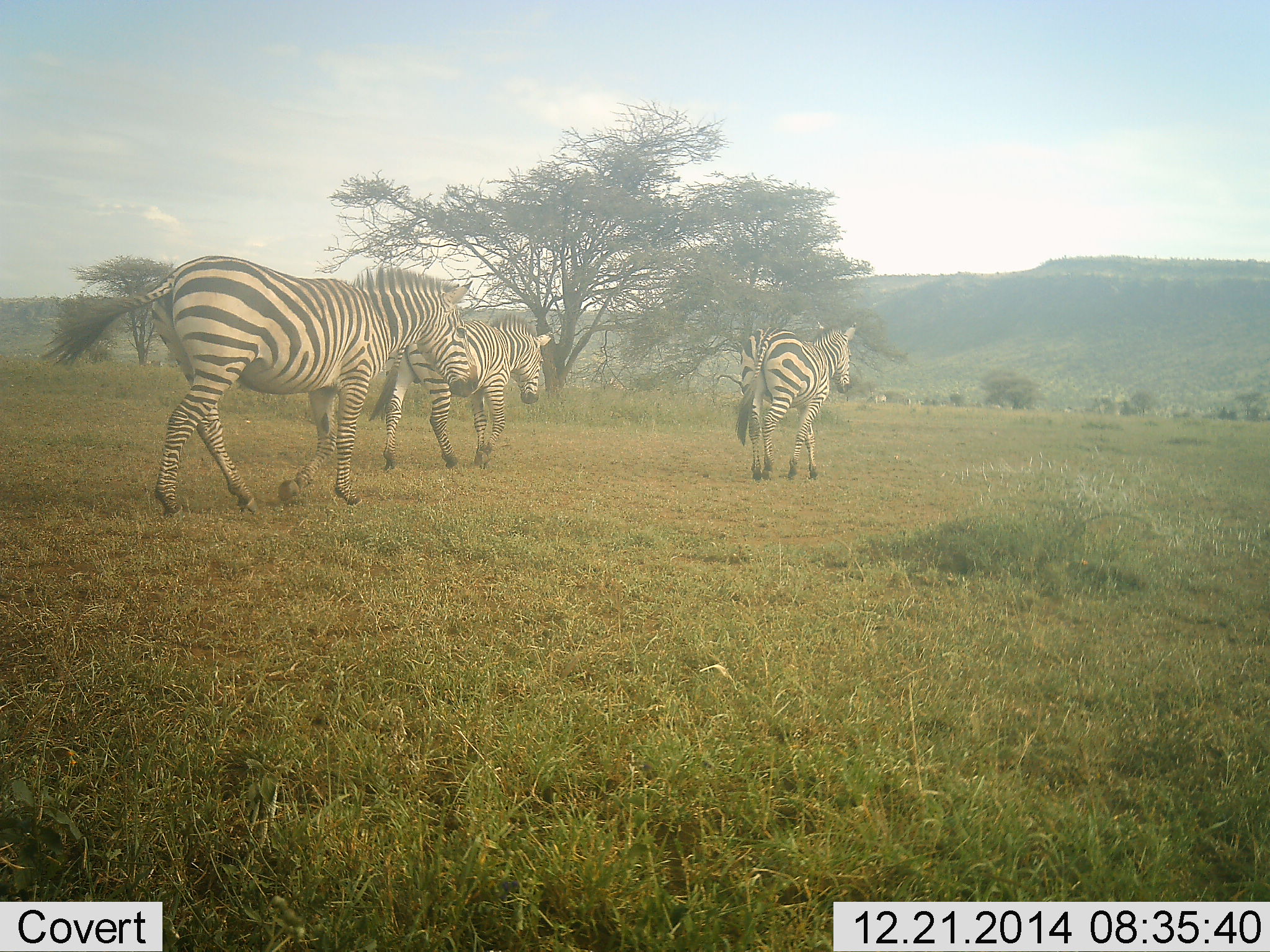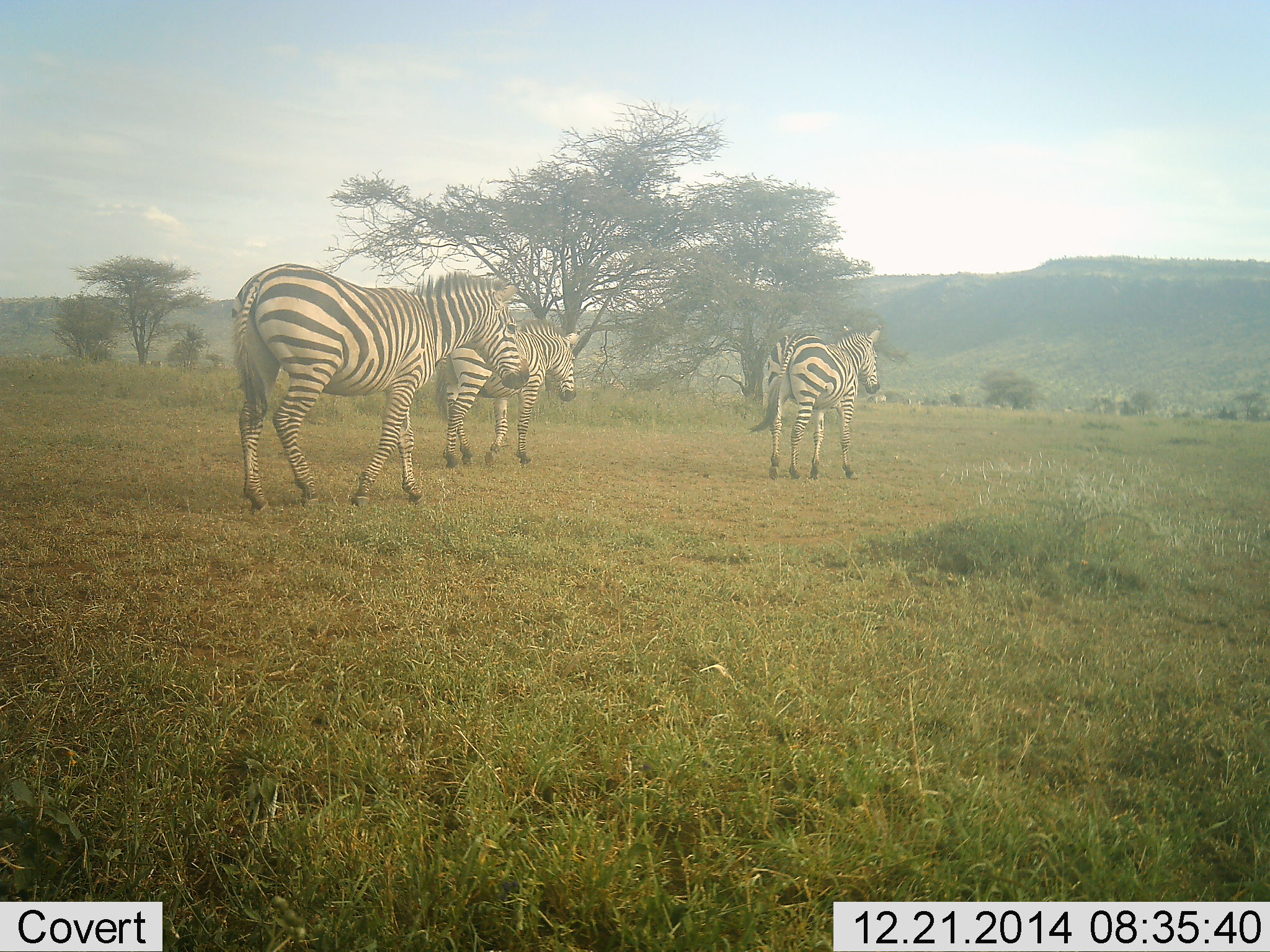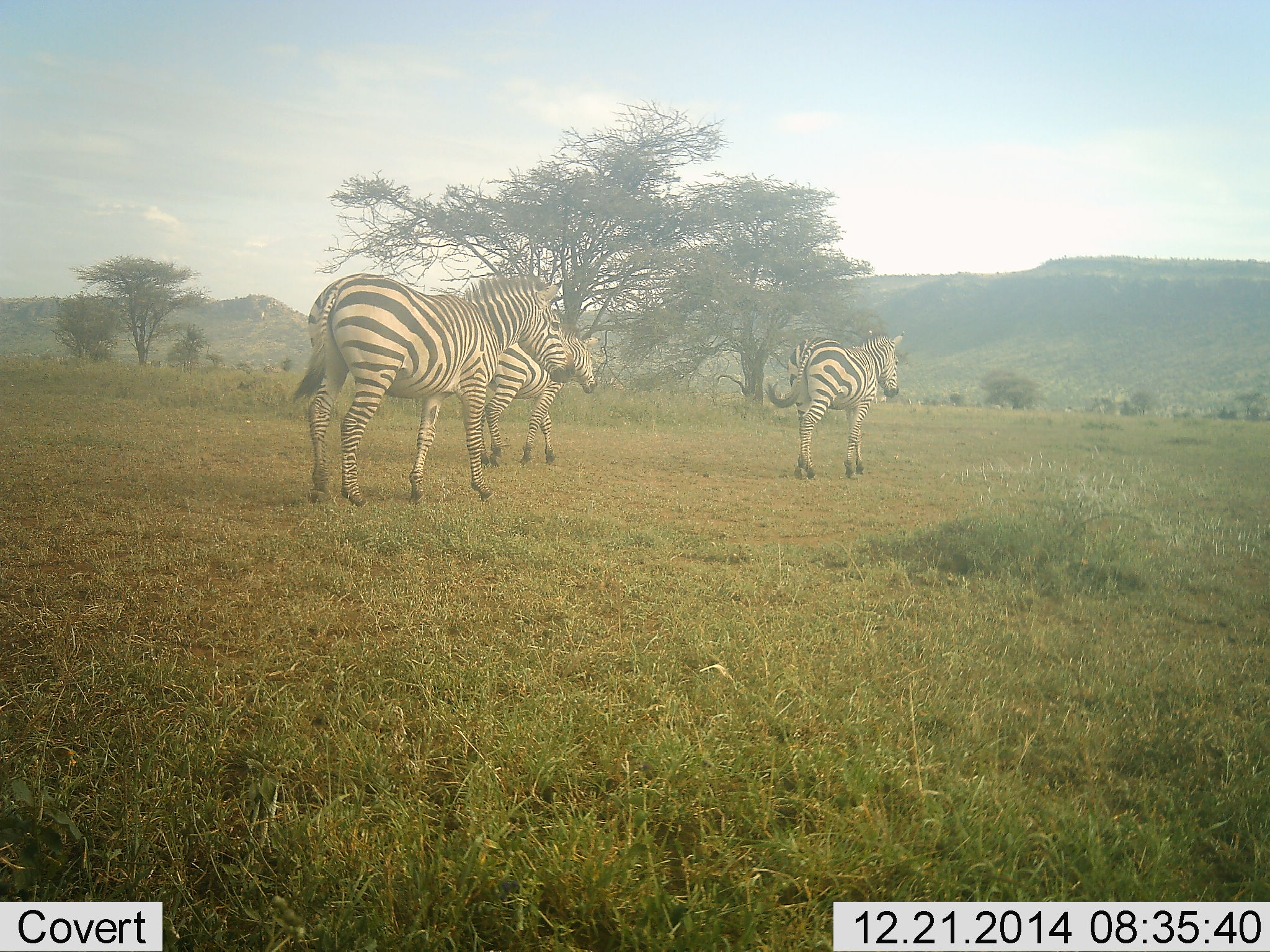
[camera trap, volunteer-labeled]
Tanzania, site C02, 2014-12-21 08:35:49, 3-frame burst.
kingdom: Animalia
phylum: Chordata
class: Mammalia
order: Perissodactyla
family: Equidae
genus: Equus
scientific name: Equus quagga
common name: plains zebra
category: zebra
Zebra (plains zebra) (Equus quagga), count 3. Behavior (volunteer vote fractions): standing 0%, resting 0%, moving 100%, interacting 0%. Young present (vote fraction): 0%. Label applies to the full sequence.